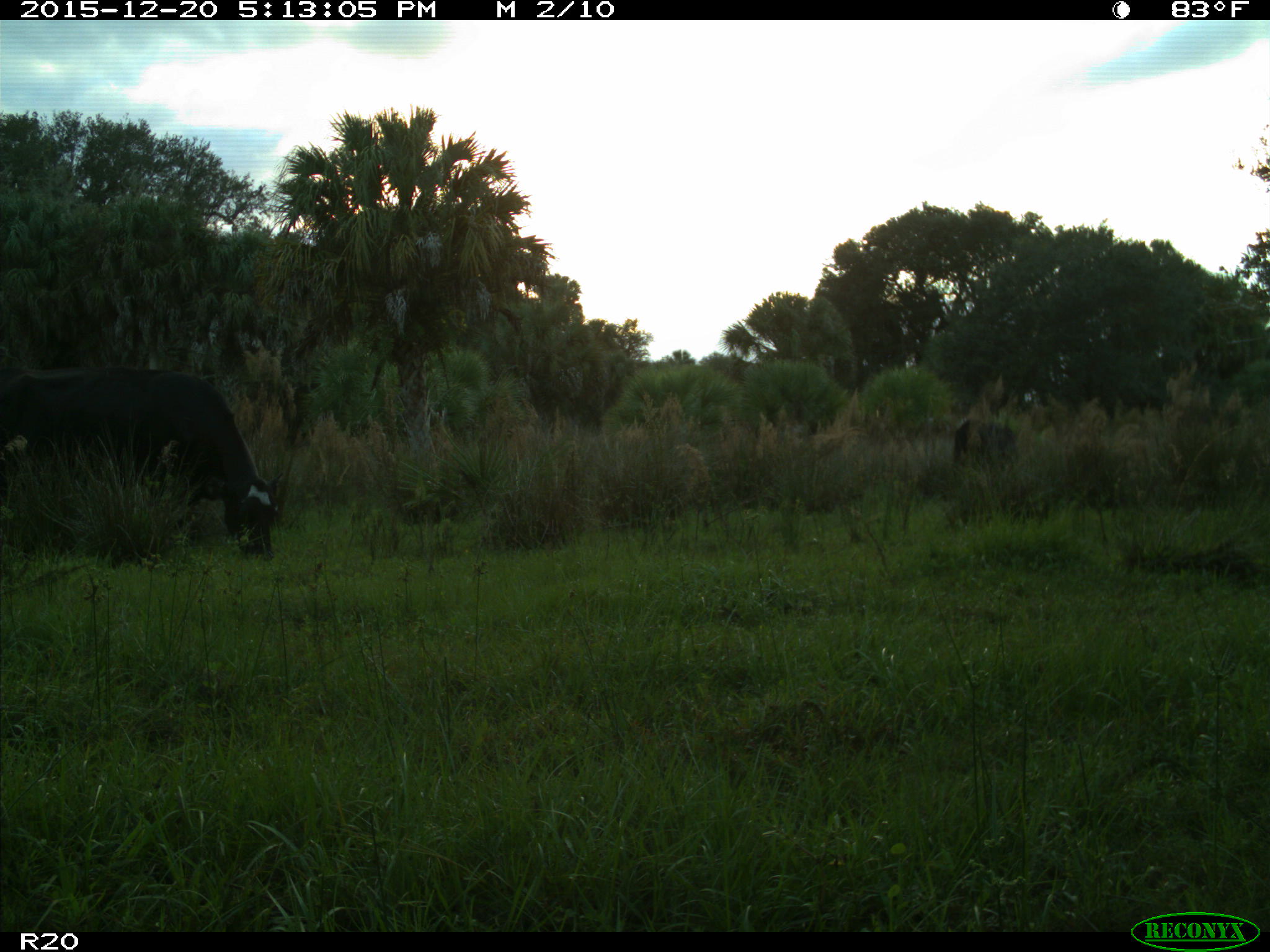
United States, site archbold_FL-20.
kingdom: Animalia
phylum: Chordata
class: Mammalia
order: Artiodactyla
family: Bovidae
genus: Bos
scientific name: Bos taurus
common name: domestic cow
Bos taurus (domestic cow).